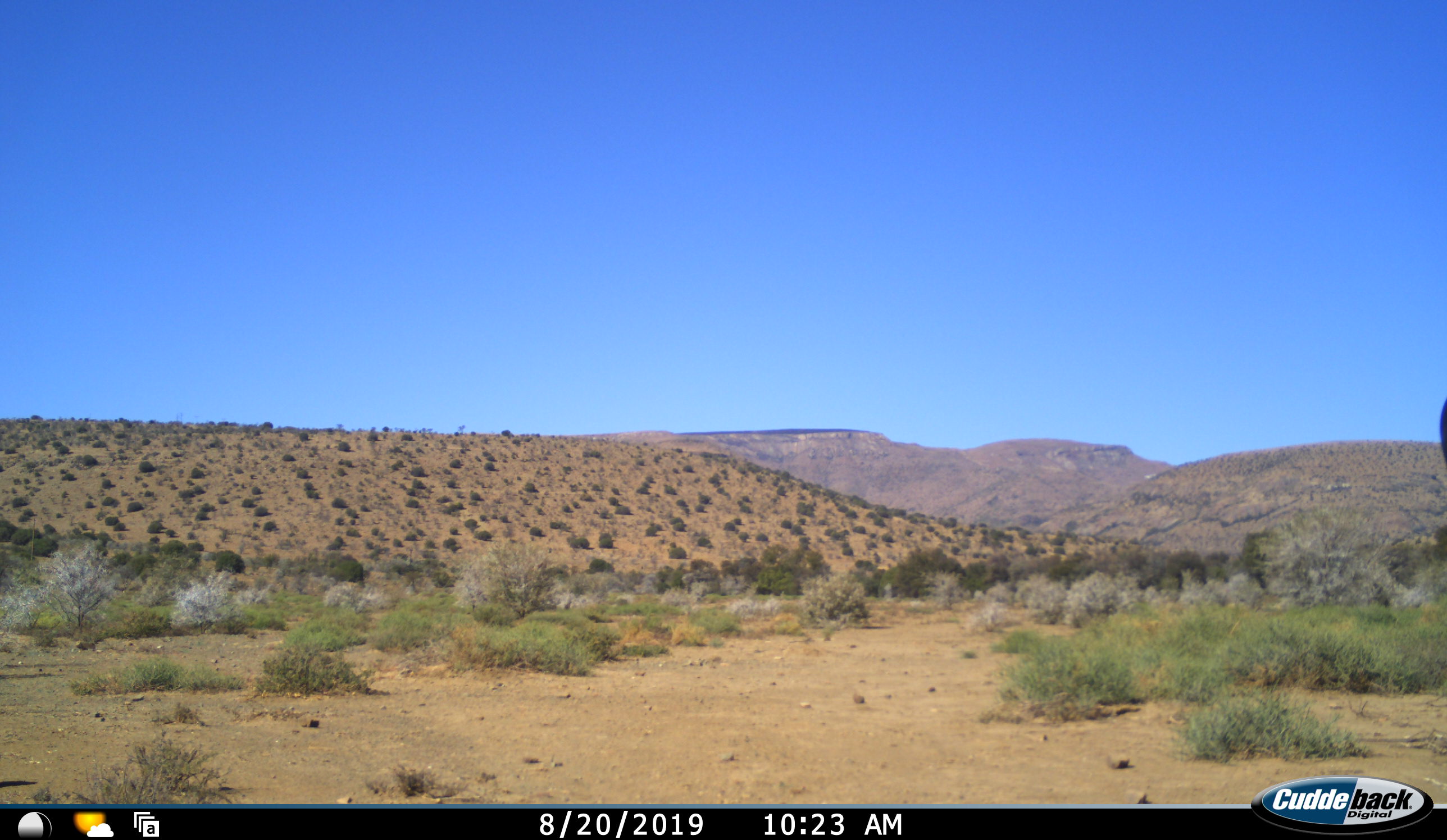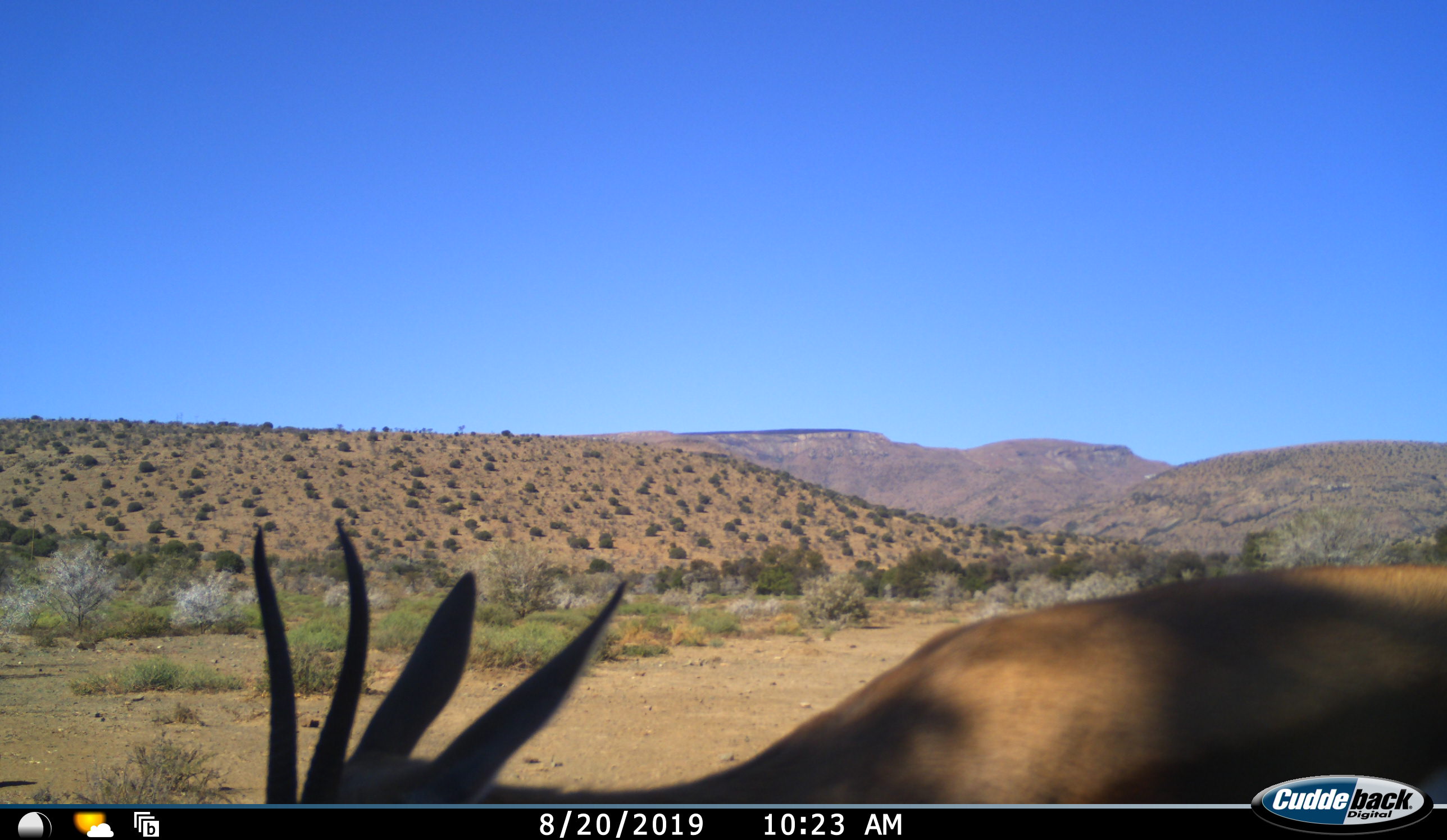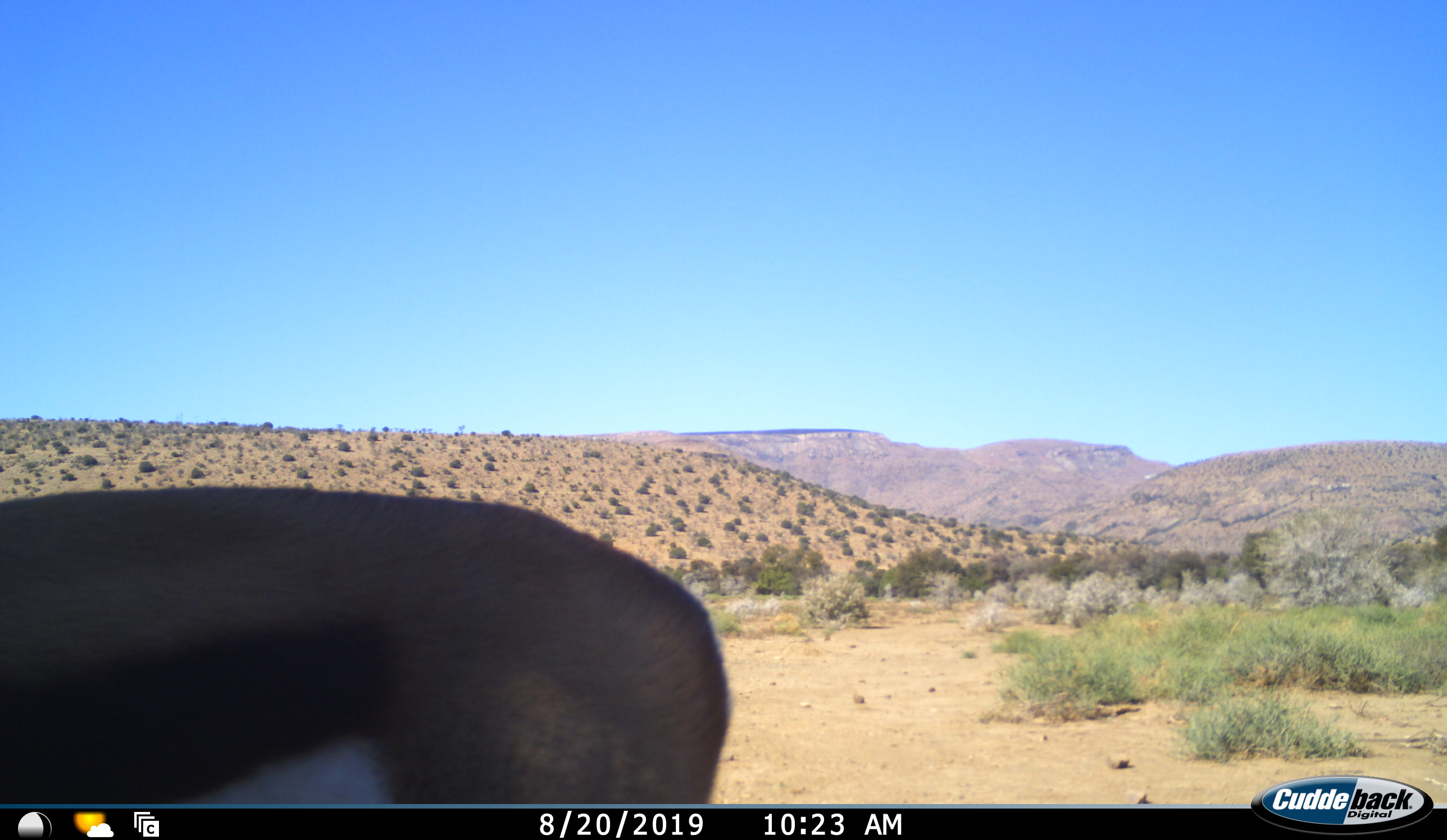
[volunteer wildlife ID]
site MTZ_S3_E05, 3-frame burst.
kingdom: Animalia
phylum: Chordata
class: Mammalia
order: Artiodactyla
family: Bovidae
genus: Antidorcas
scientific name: Antidorcas marsupialis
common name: springbok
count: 1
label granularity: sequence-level